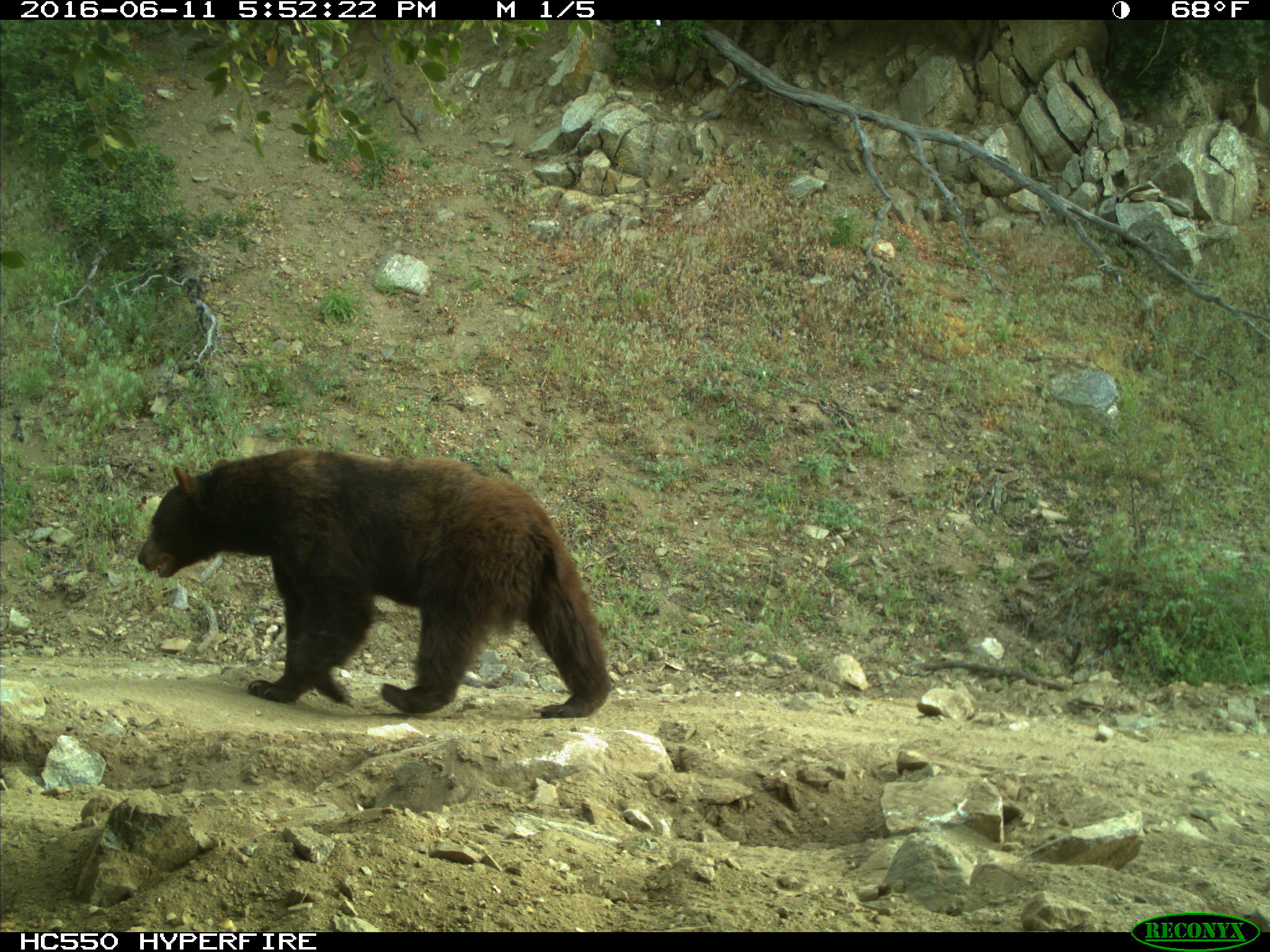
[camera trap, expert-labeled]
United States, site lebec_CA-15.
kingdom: Animalia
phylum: Chordata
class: Mammalia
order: Carnivora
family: Ursidae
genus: Ursus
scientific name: Ursus americanus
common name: american black bear